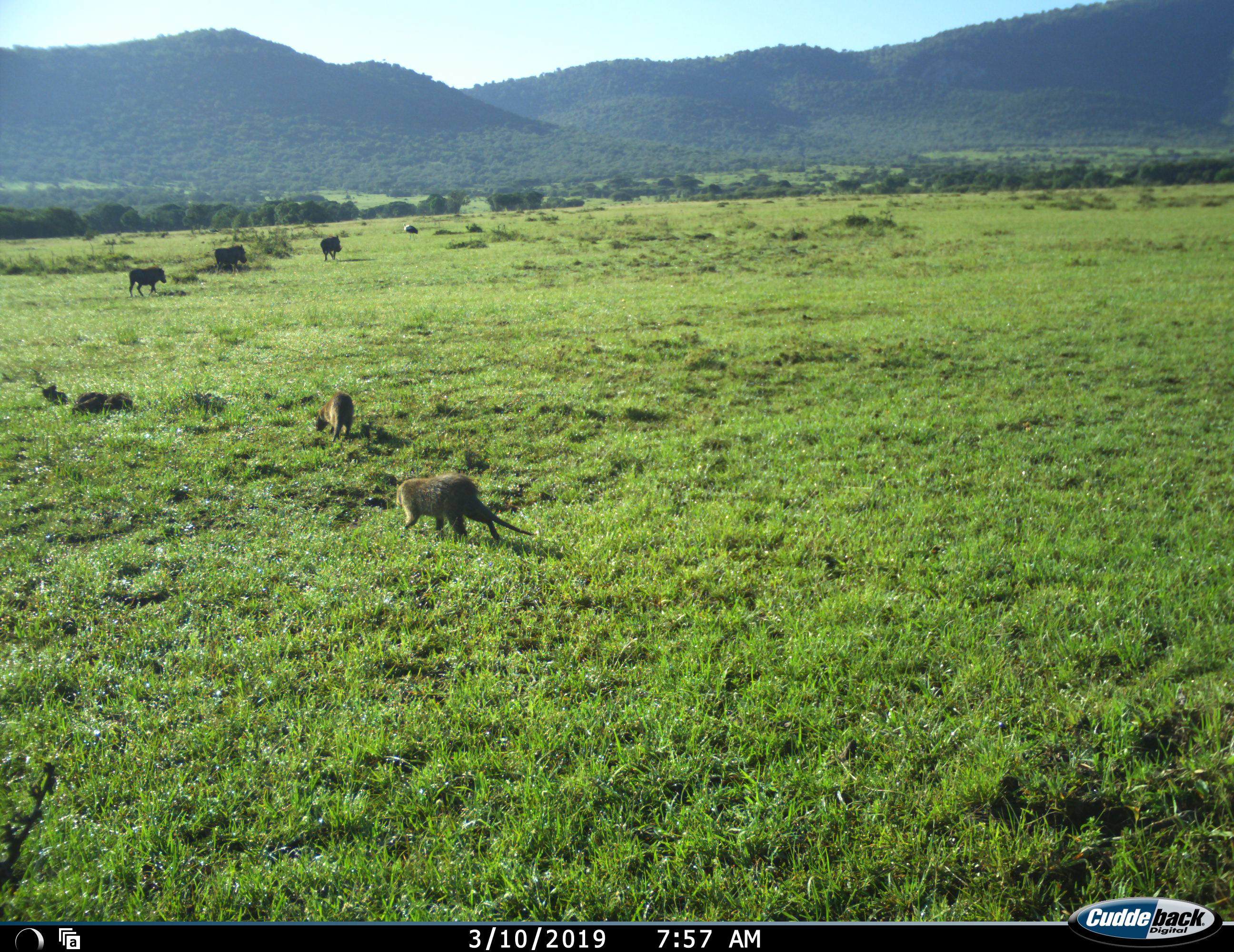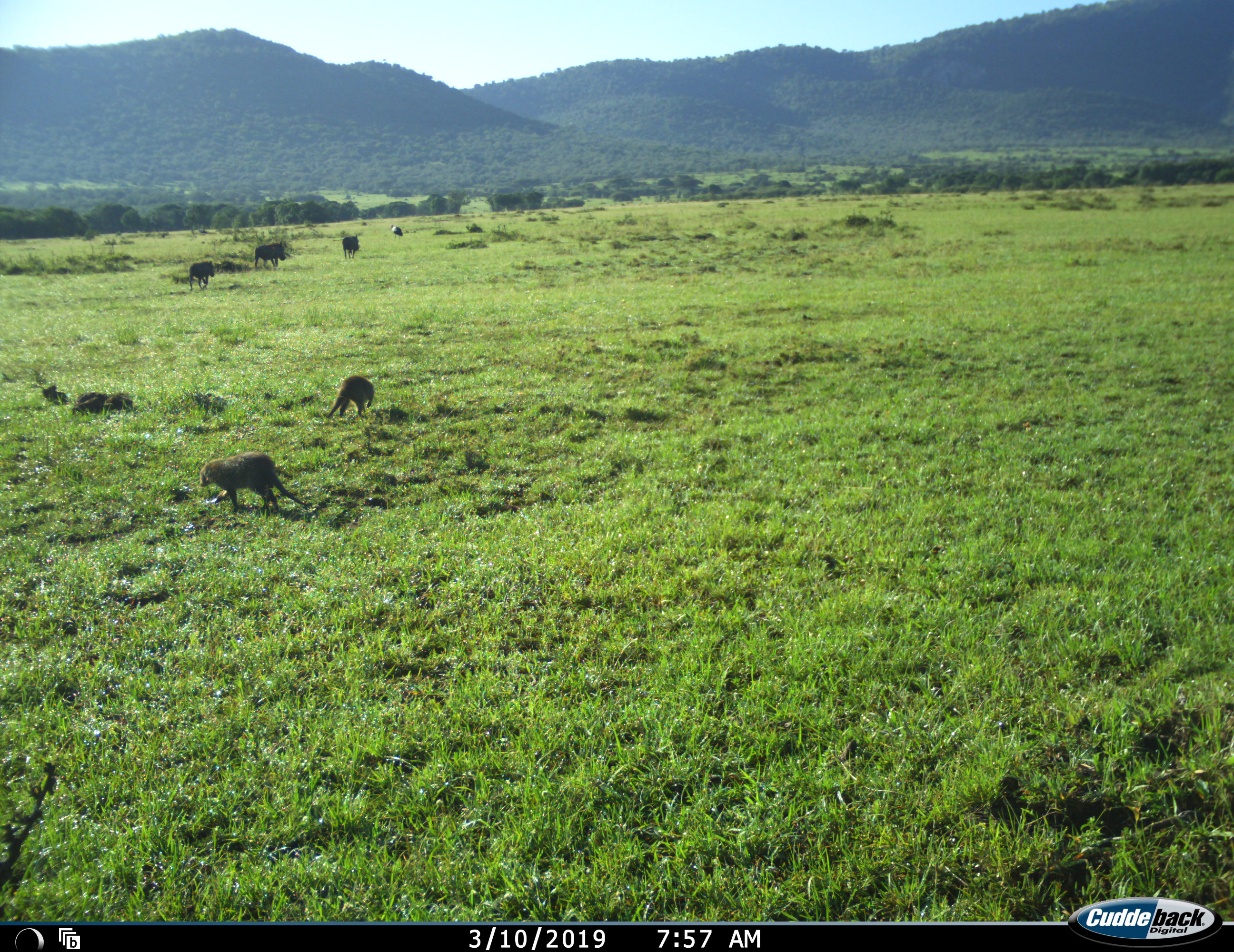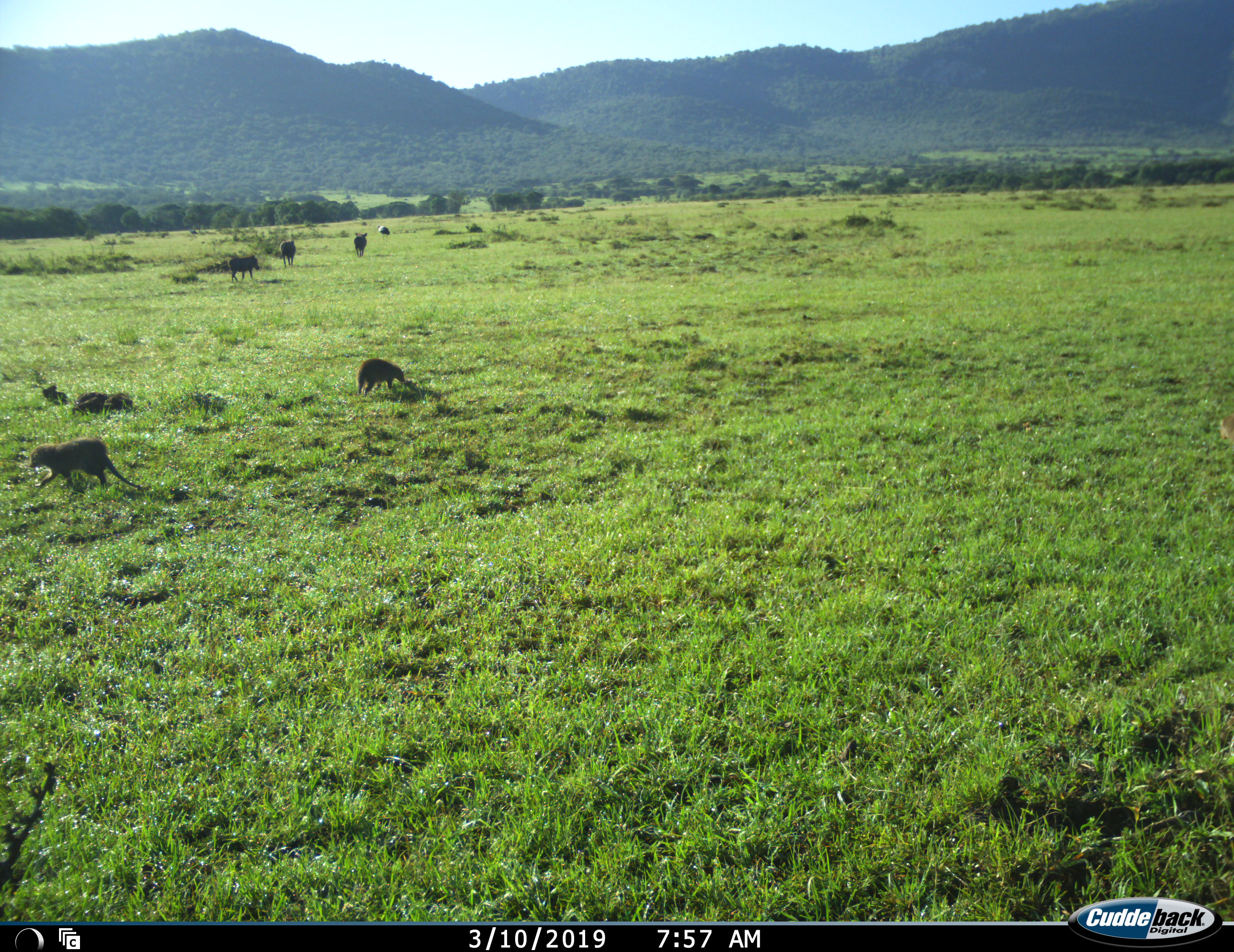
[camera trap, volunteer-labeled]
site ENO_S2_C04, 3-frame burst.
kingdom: Animalia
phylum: Chordata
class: Aves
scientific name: Aves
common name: bird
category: birdother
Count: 1.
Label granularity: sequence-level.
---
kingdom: Animalia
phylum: Chordata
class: Mammalia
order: Carnivora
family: Herpestidae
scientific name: Herpestidae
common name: mongoose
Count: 2.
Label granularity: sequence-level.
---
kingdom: Animalia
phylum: Chordata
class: Mammalia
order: Artiodactyla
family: Suidae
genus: Phacochoerus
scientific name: Phacochoerus africanus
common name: warthog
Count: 3.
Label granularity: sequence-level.